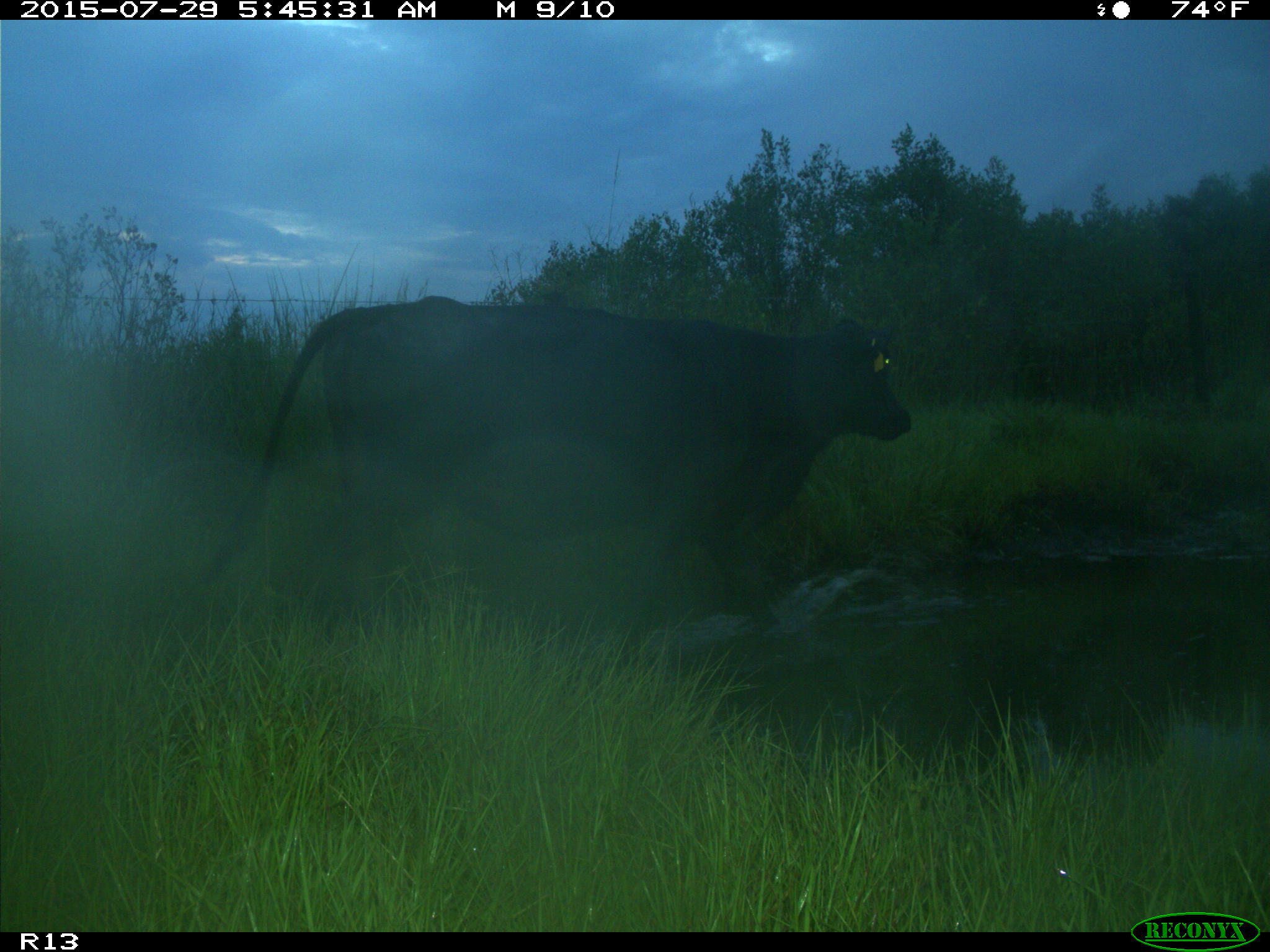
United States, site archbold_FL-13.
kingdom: Animalia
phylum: Chordata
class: Mammalia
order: Artiodactyla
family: Bovidae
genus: Bos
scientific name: Bos taurus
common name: domestic cow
Bos taurus (domestic cow).